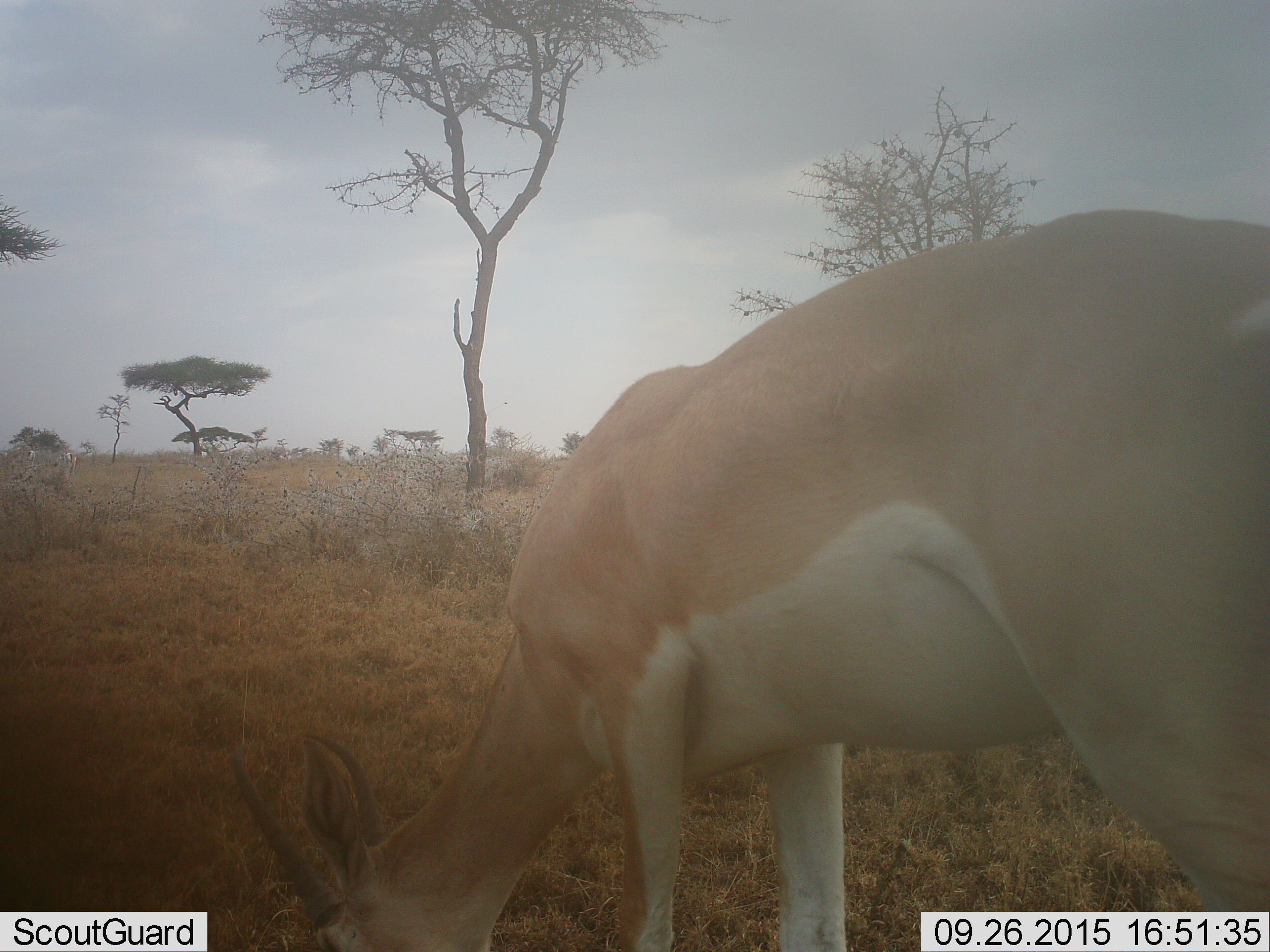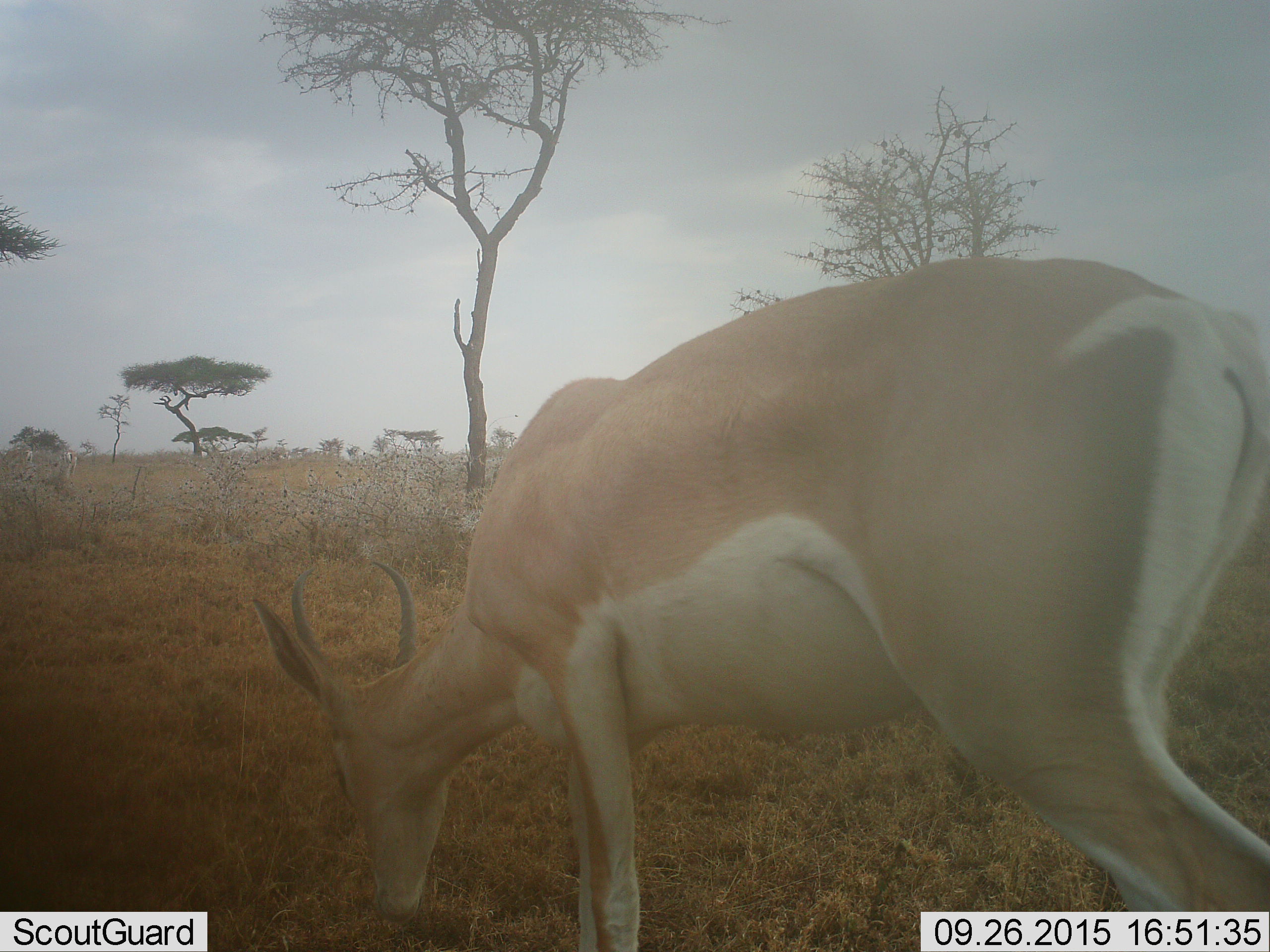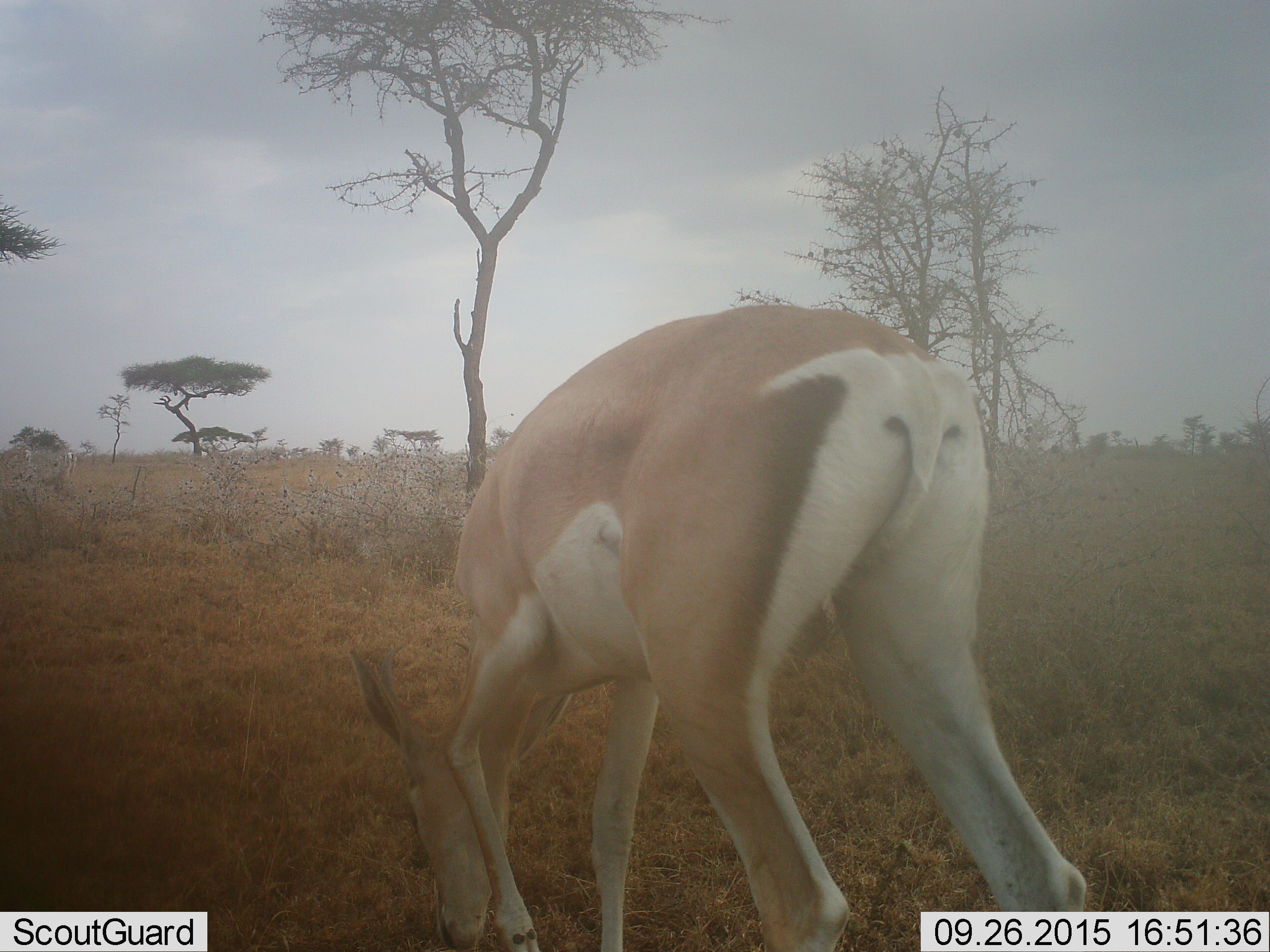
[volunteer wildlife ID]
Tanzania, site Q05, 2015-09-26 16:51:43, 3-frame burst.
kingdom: Animalia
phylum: Chordata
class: Mammalia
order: Artiodactyla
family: Bovidae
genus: Nanger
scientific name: Nanger granti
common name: grant's gazelle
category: gazellegrants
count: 1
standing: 25%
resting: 0%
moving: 25%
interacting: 0%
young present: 0%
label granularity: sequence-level